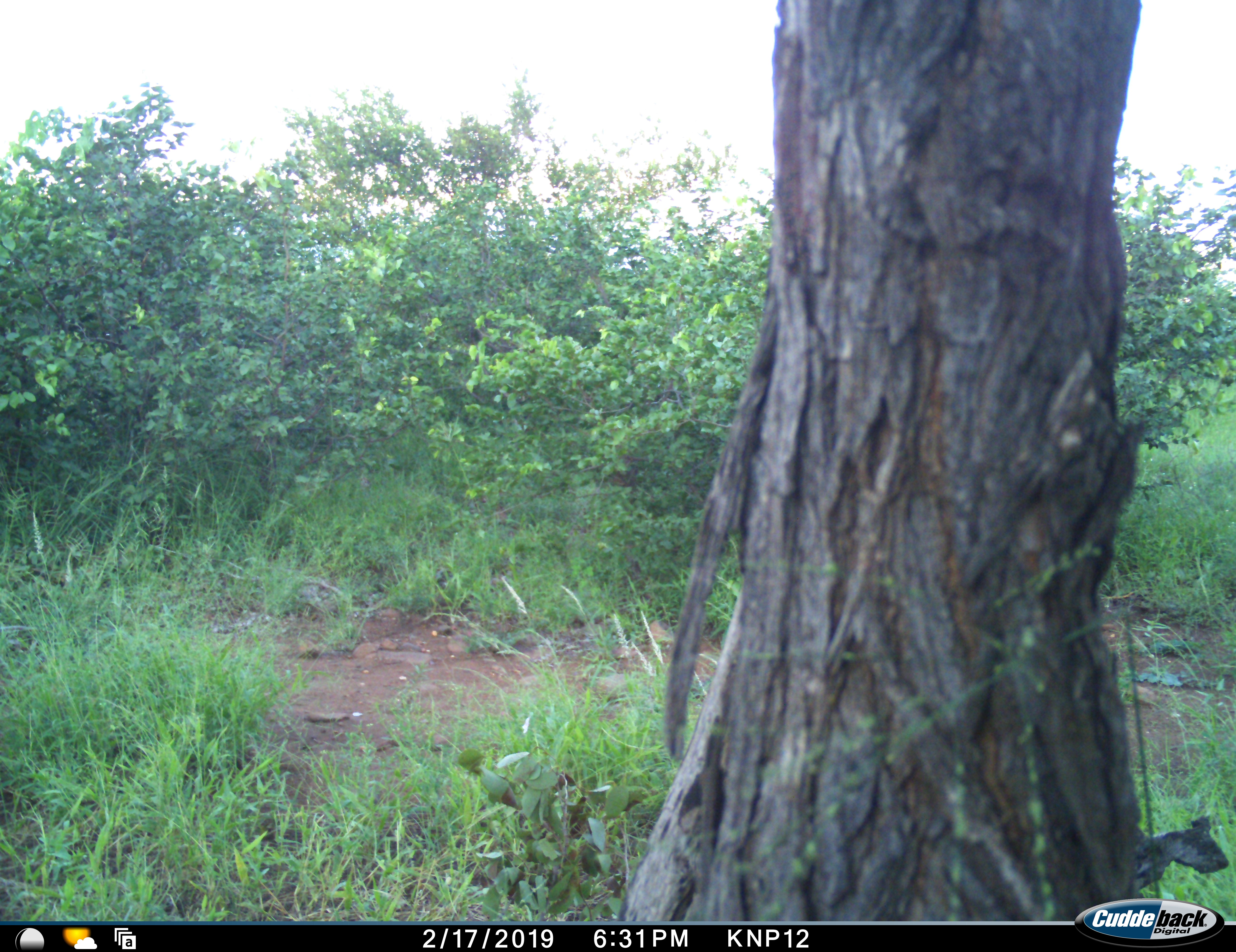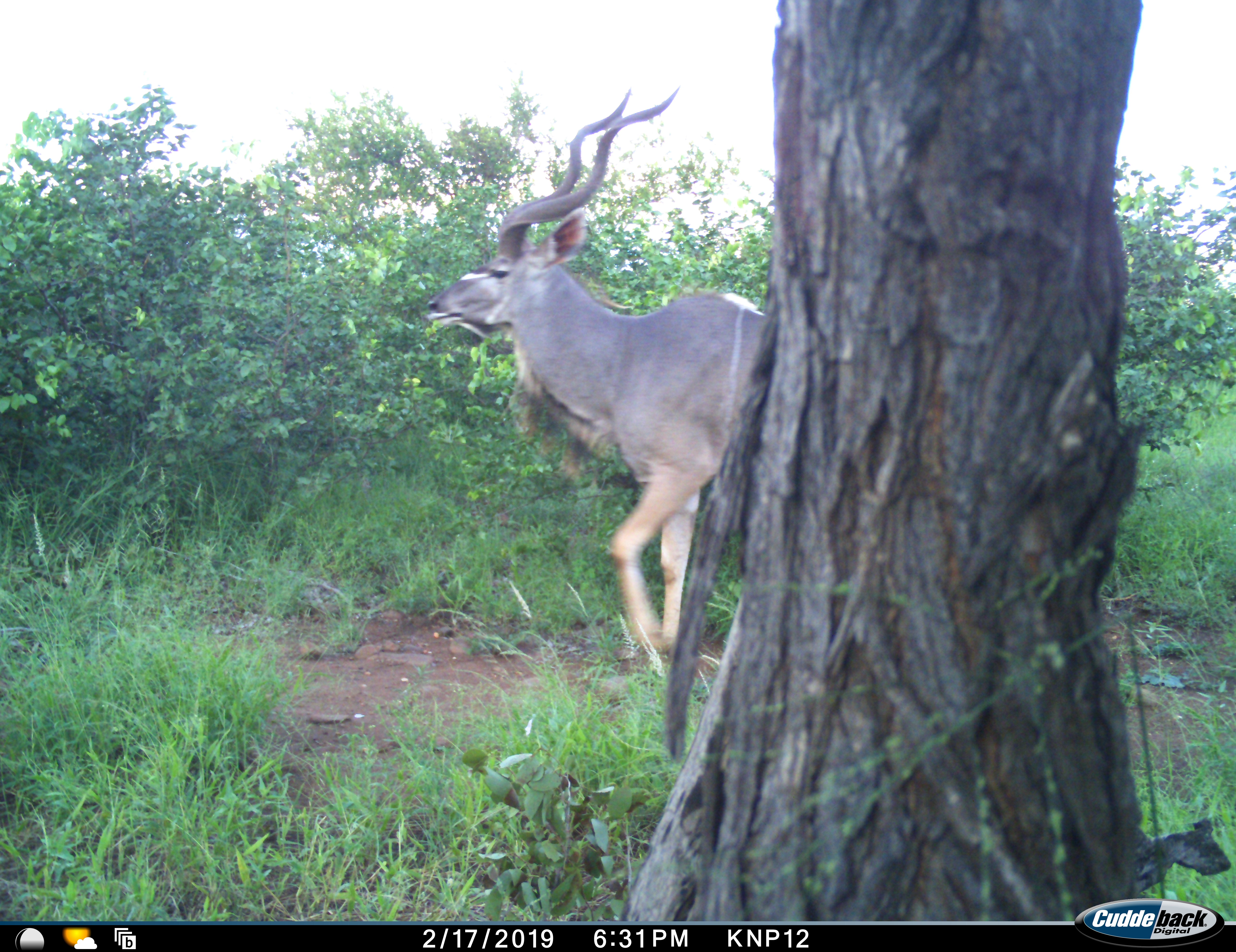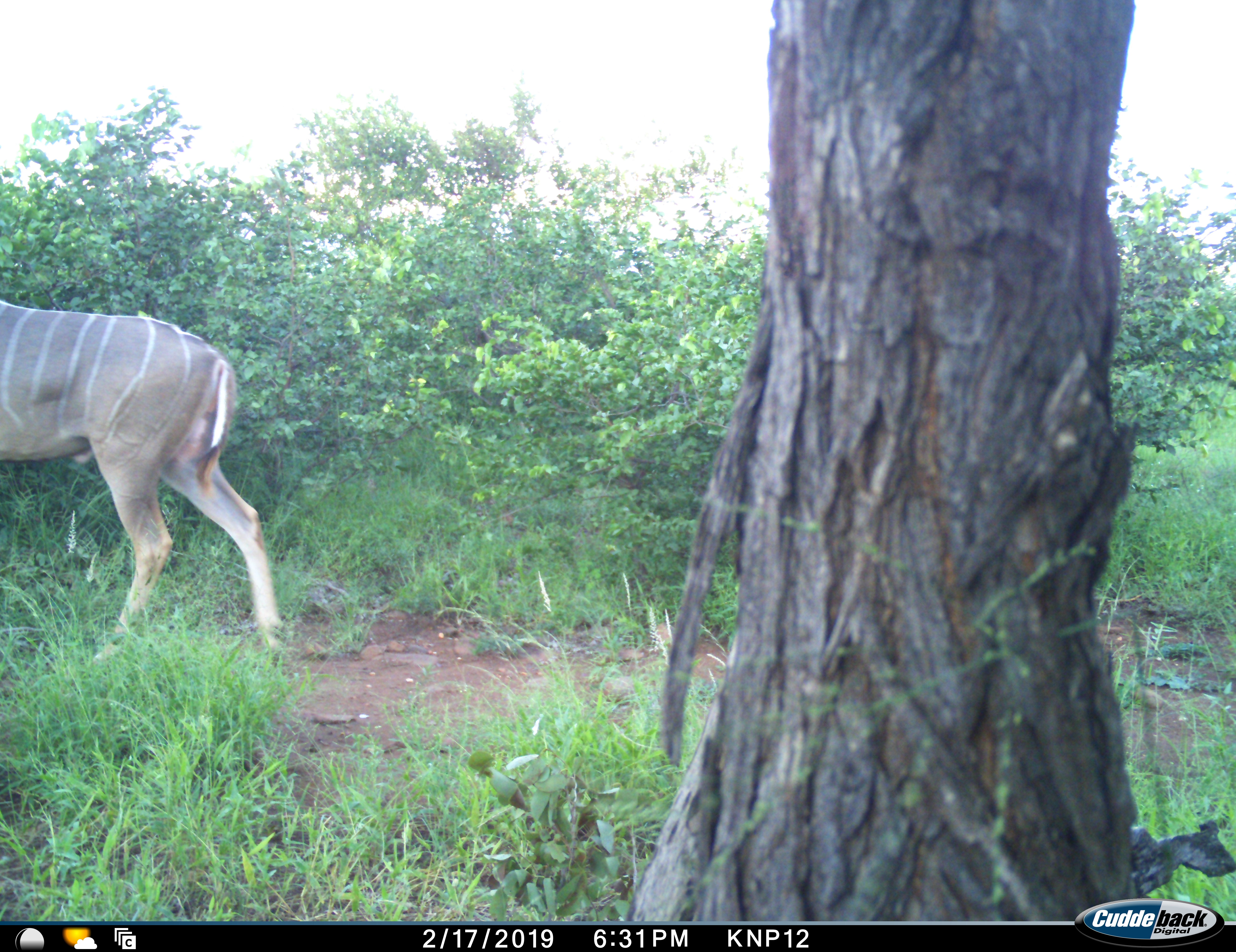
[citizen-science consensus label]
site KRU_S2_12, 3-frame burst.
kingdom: Animalia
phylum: Chordata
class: Mammalia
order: Artiodactyla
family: Bovidae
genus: Tragelaphus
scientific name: Tragelaphus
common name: kudu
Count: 1.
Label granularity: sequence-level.